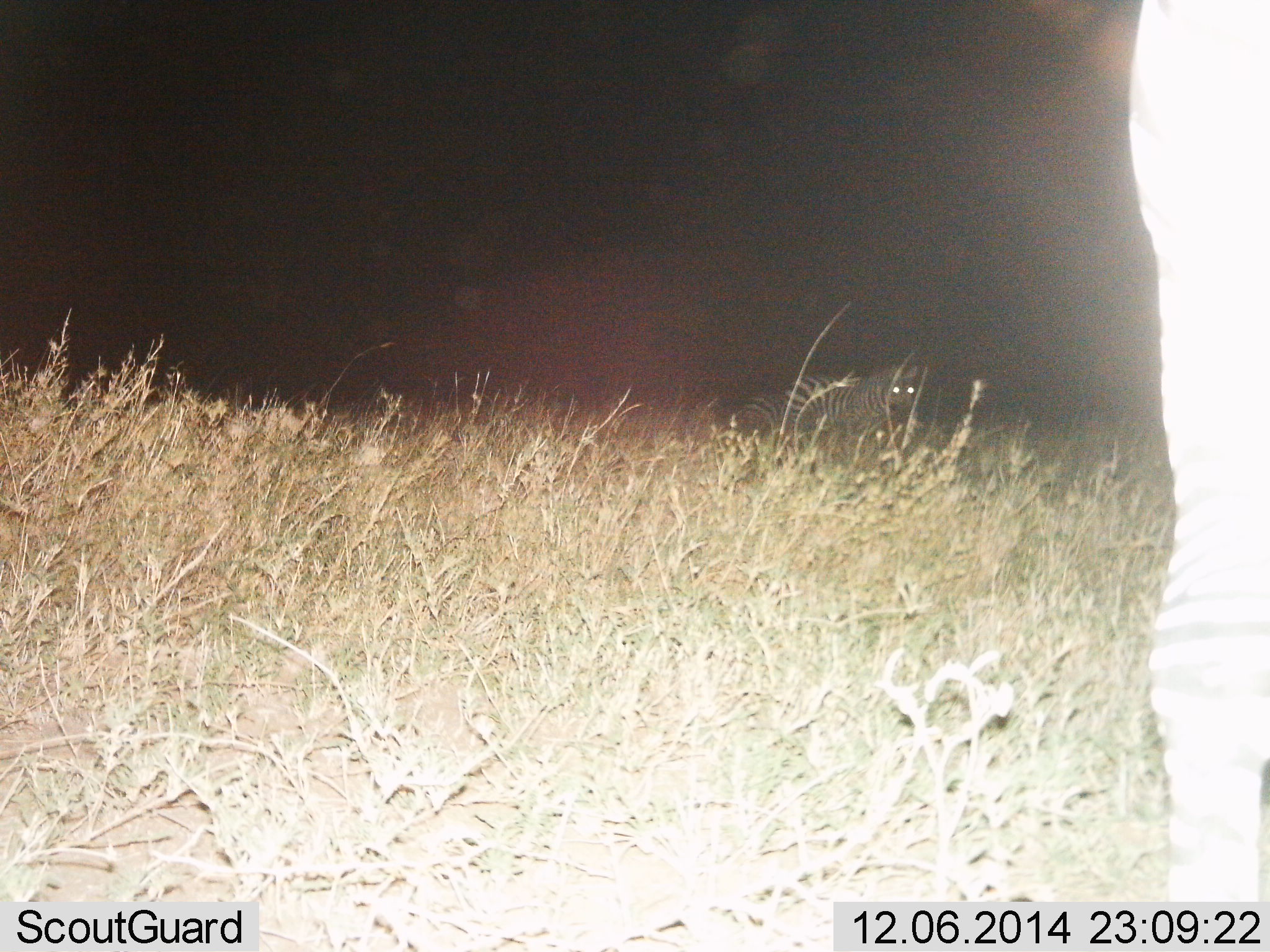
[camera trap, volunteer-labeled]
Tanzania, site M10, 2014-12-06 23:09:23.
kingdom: Animalia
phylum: Chordata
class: Mammalia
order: Perissodactyla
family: Equidae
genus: Equus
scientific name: Equus quagga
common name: plains zebra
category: zebra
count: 2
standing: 100%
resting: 10%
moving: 0%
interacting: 0%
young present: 0%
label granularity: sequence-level